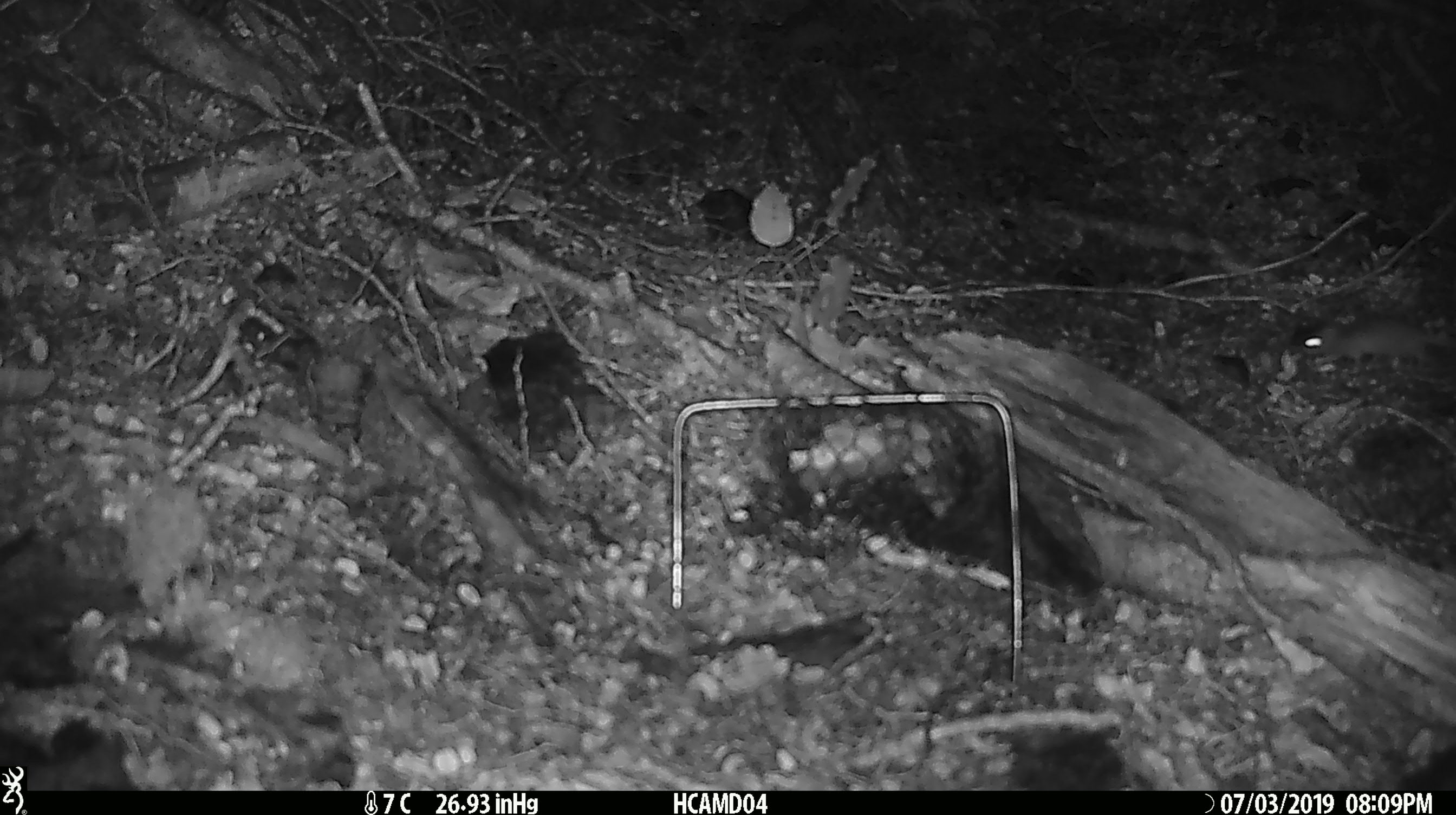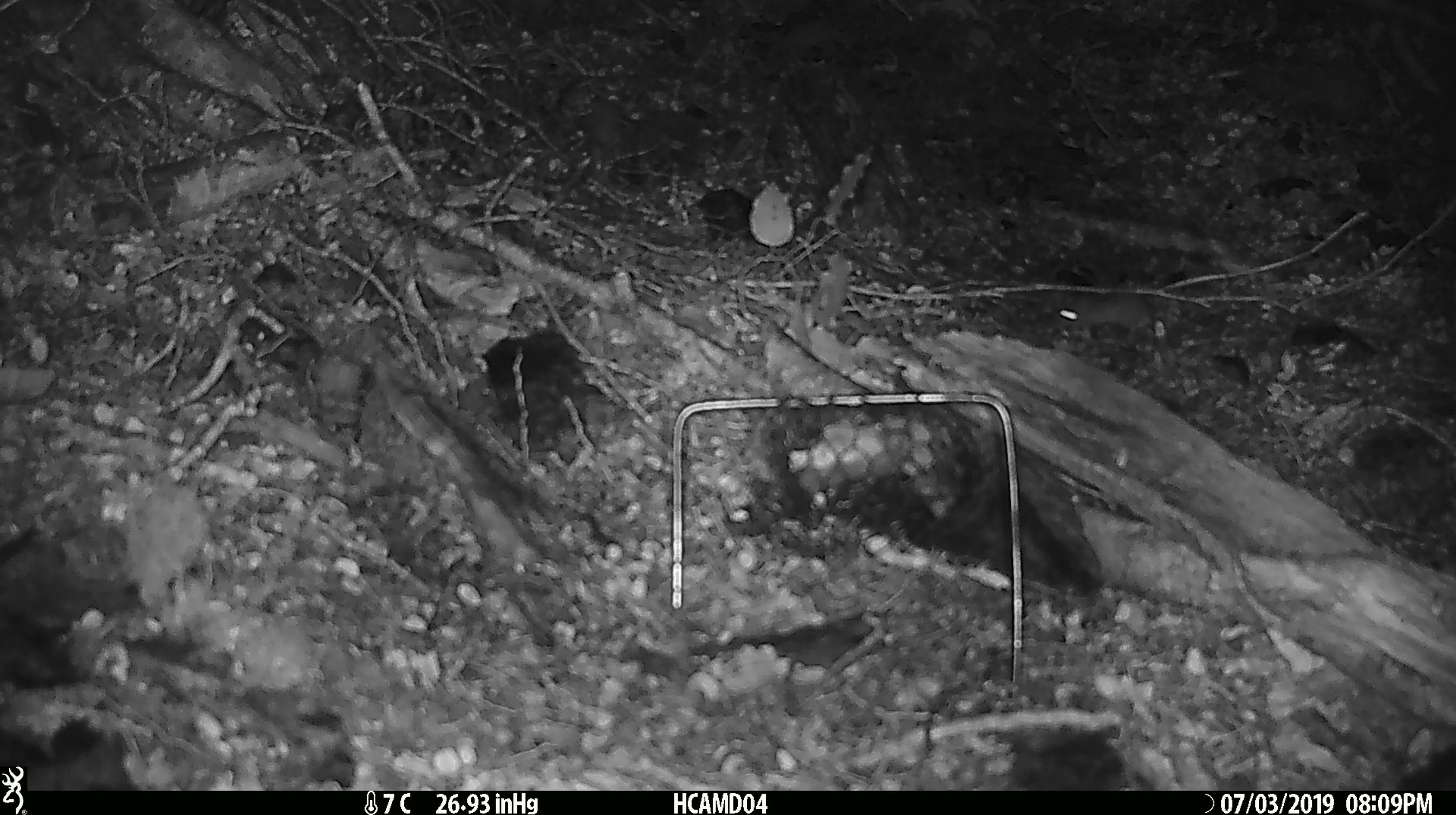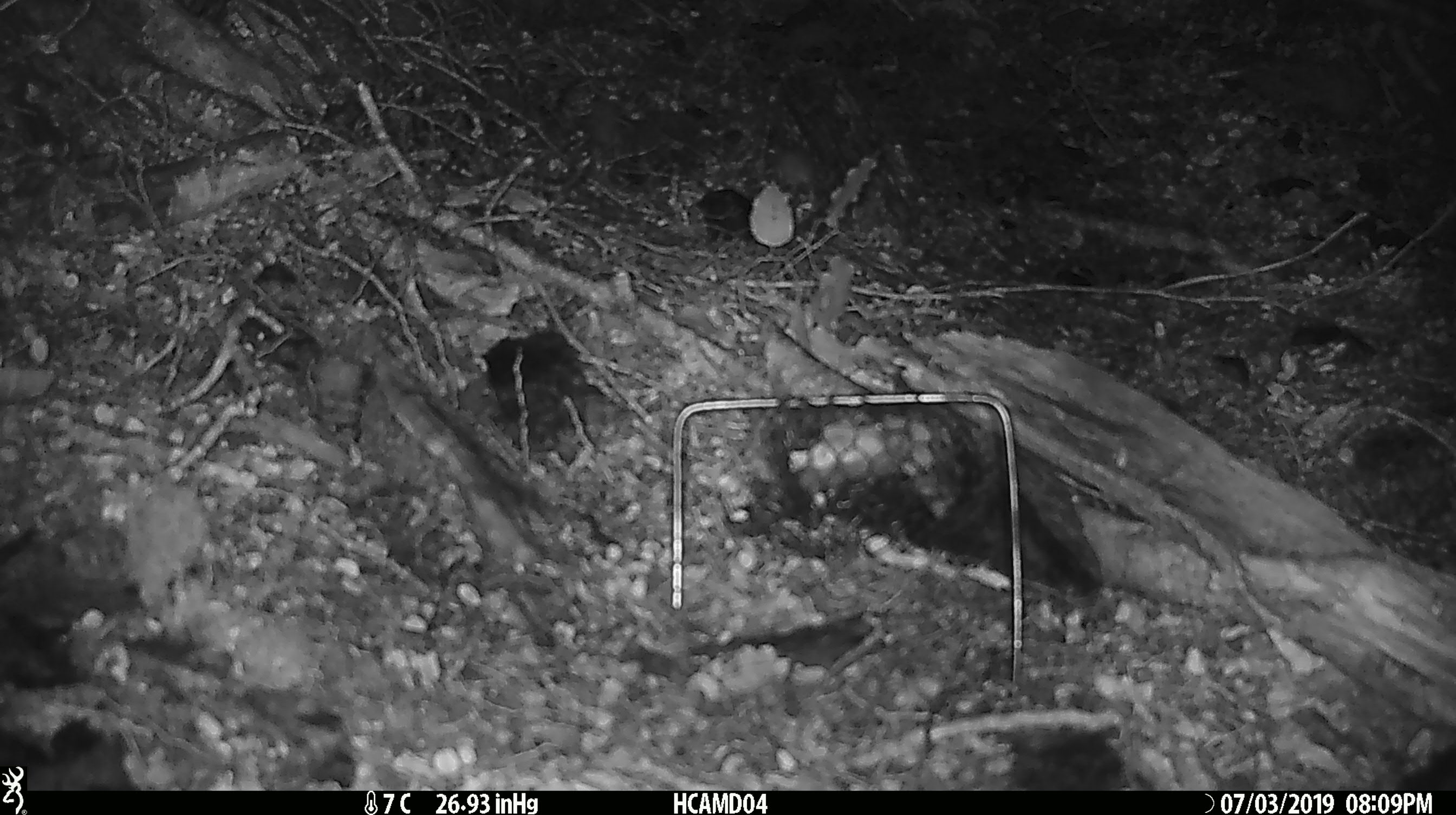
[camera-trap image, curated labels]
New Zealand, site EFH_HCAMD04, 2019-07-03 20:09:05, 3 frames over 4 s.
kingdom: Animalia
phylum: Chordata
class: Mammalia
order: Rodentia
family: Muridae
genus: Mus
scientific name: Mus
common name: mouse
Mouse (Mus).